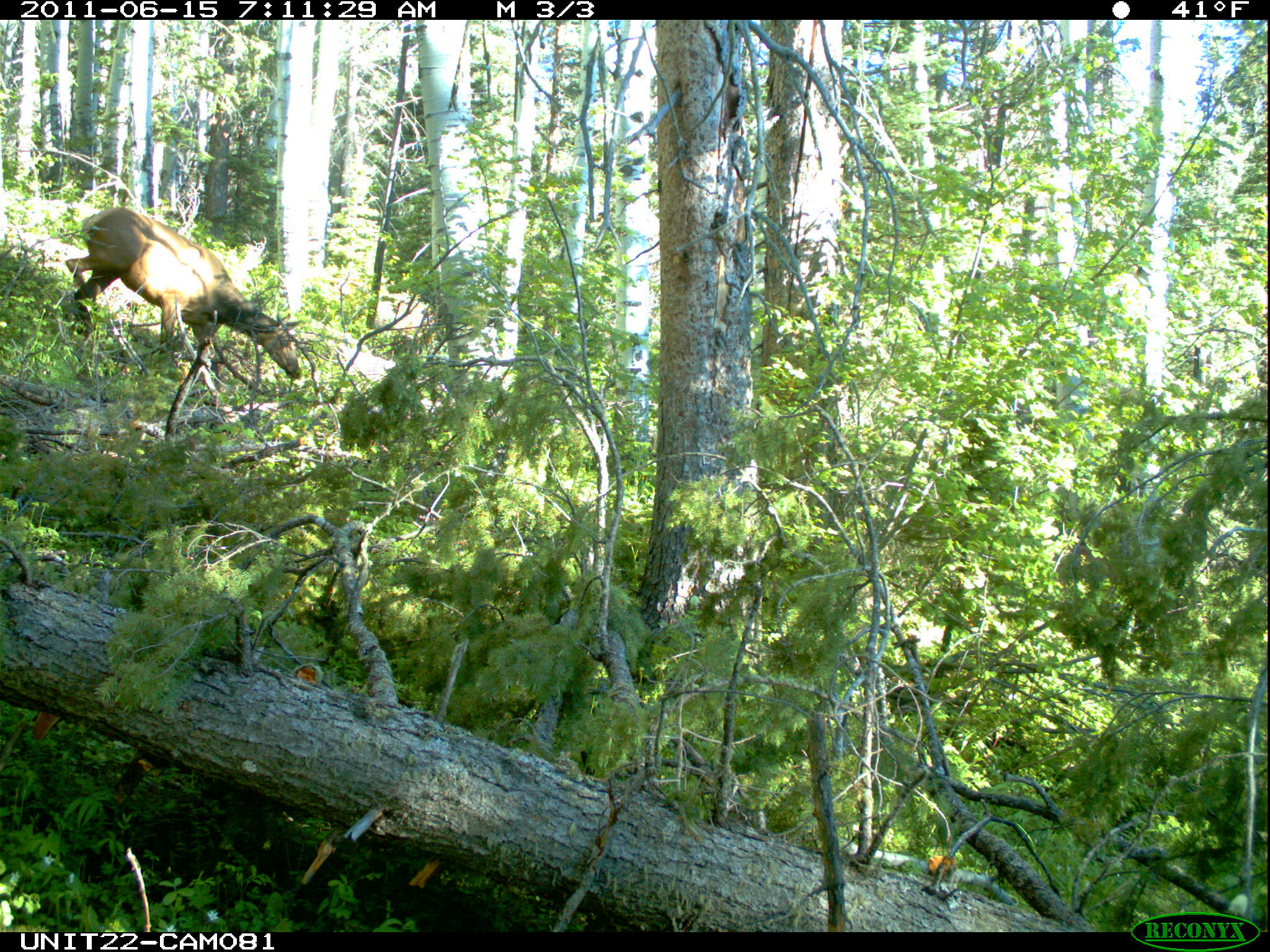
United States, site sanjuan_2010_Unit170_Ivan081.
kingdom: Animalia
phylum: Chordata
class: Mammalia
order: Artiodactyla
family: Cervidae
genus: Cervus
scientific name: Cervus elaphus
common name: red deer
Cervus elaphus (red deer).